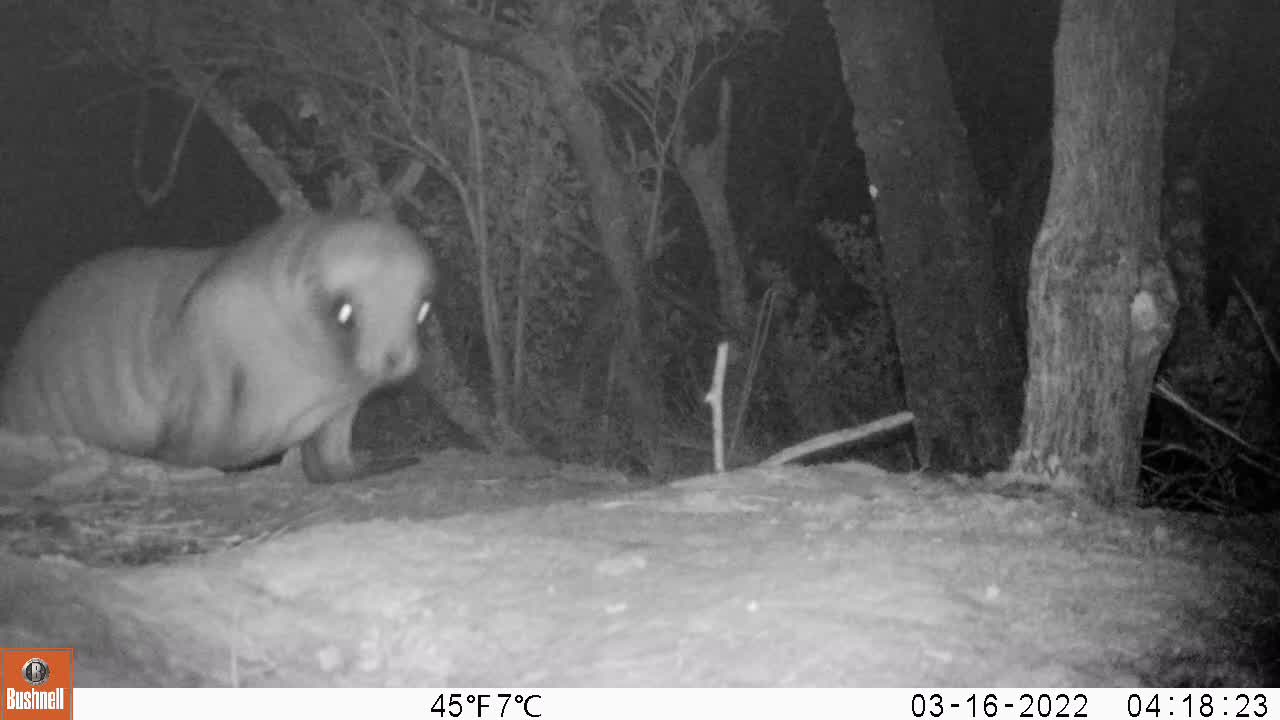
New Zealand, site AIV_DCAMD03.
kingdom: Animalia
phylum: Chordata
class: Mammalia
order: Carnivora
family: Otariidae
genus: Phocarctos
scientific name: Phocarctos hookeri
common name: new zealand sea lion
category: sealion